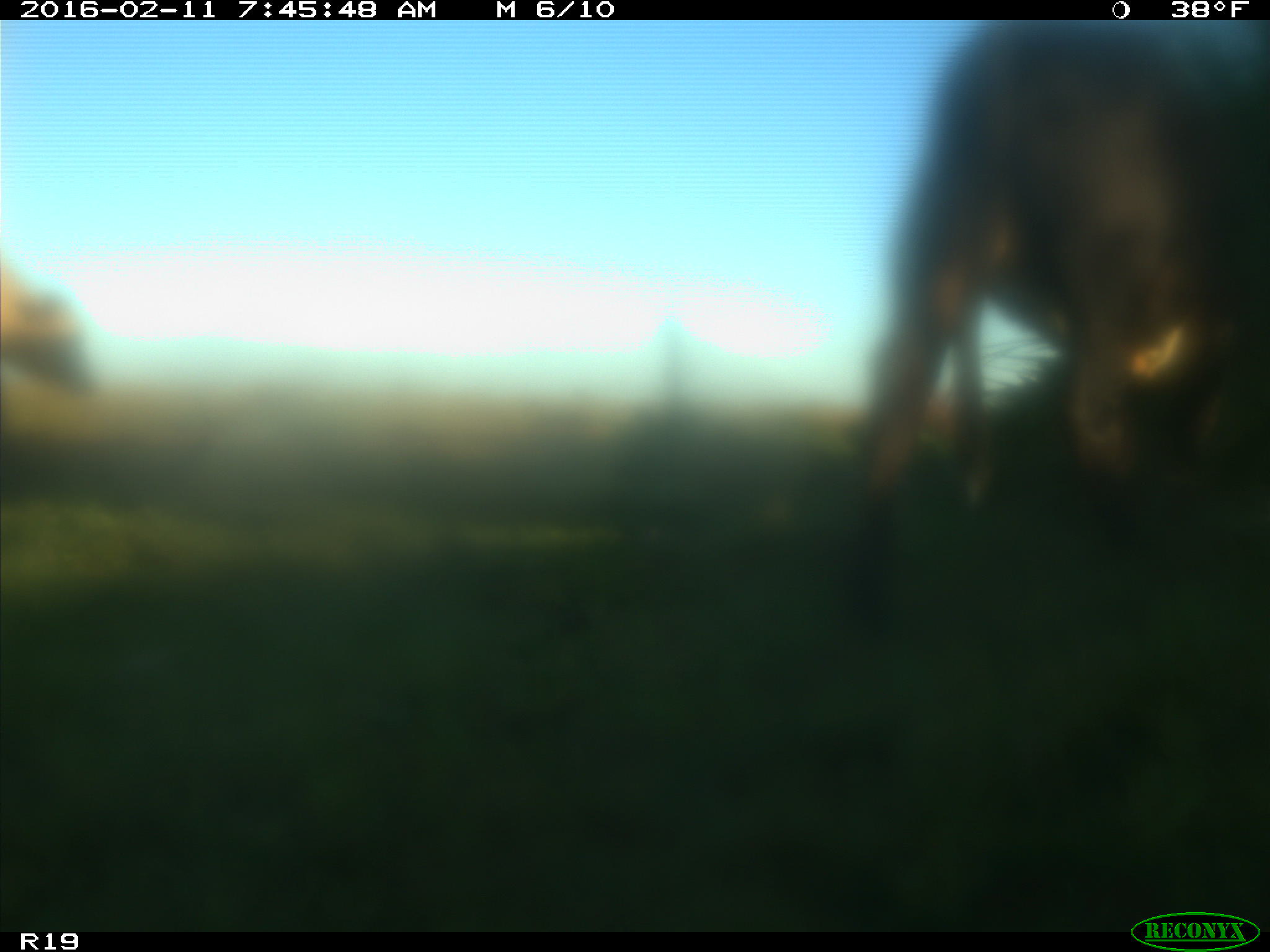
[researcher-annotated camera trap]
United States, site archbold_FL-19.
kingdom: Animalia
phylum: Chordata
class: Mammalia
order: Artiodactyla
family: Bovidae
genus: Bos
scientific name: Bos taurus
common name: domestic cow